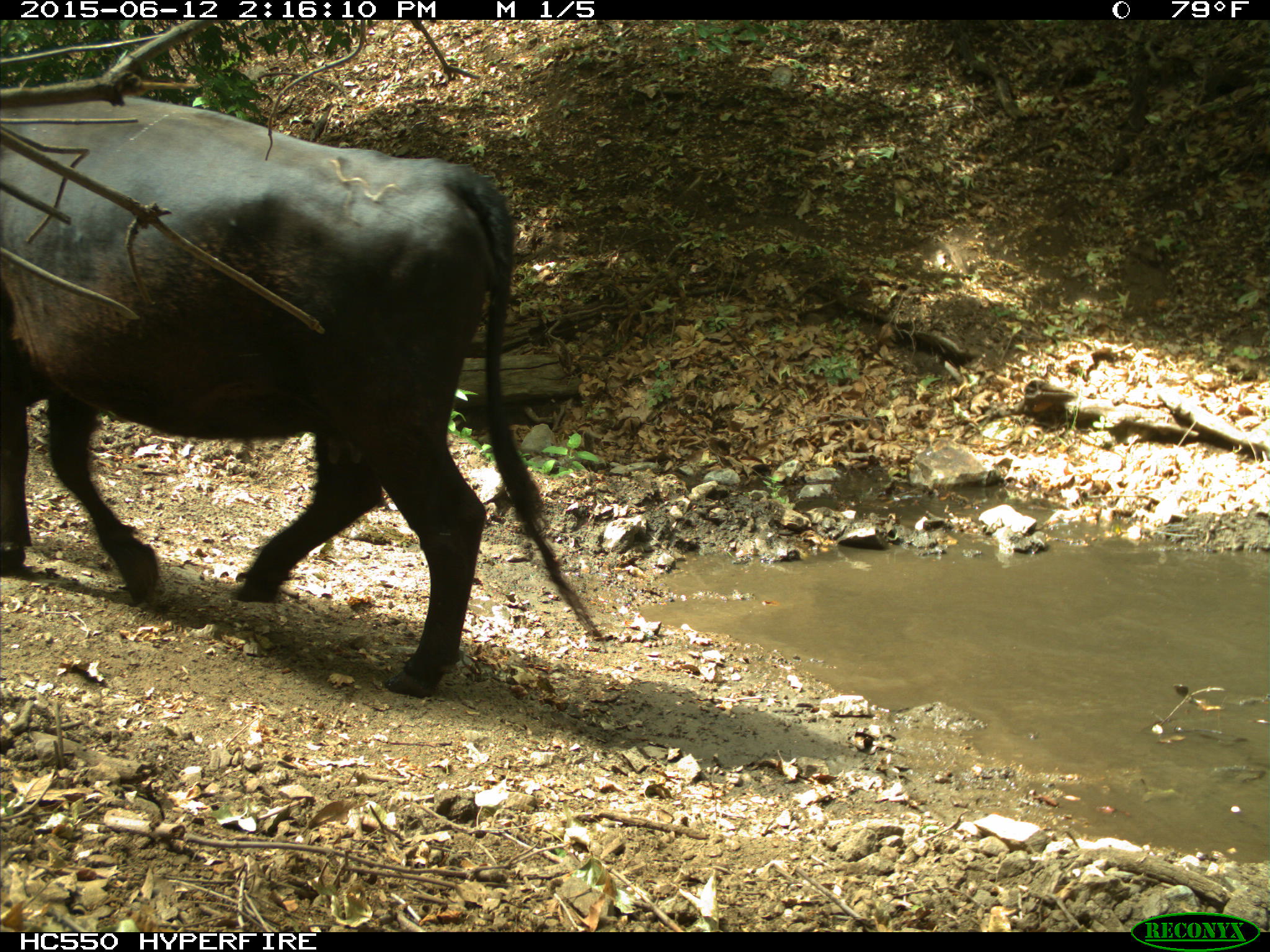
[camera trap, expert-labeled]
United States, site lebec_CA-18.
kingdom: Animalia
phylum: Chordata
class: Mammalia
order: Artiodactyla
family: Bovidae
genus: Bos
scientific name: Bos taurus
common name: domestic cow